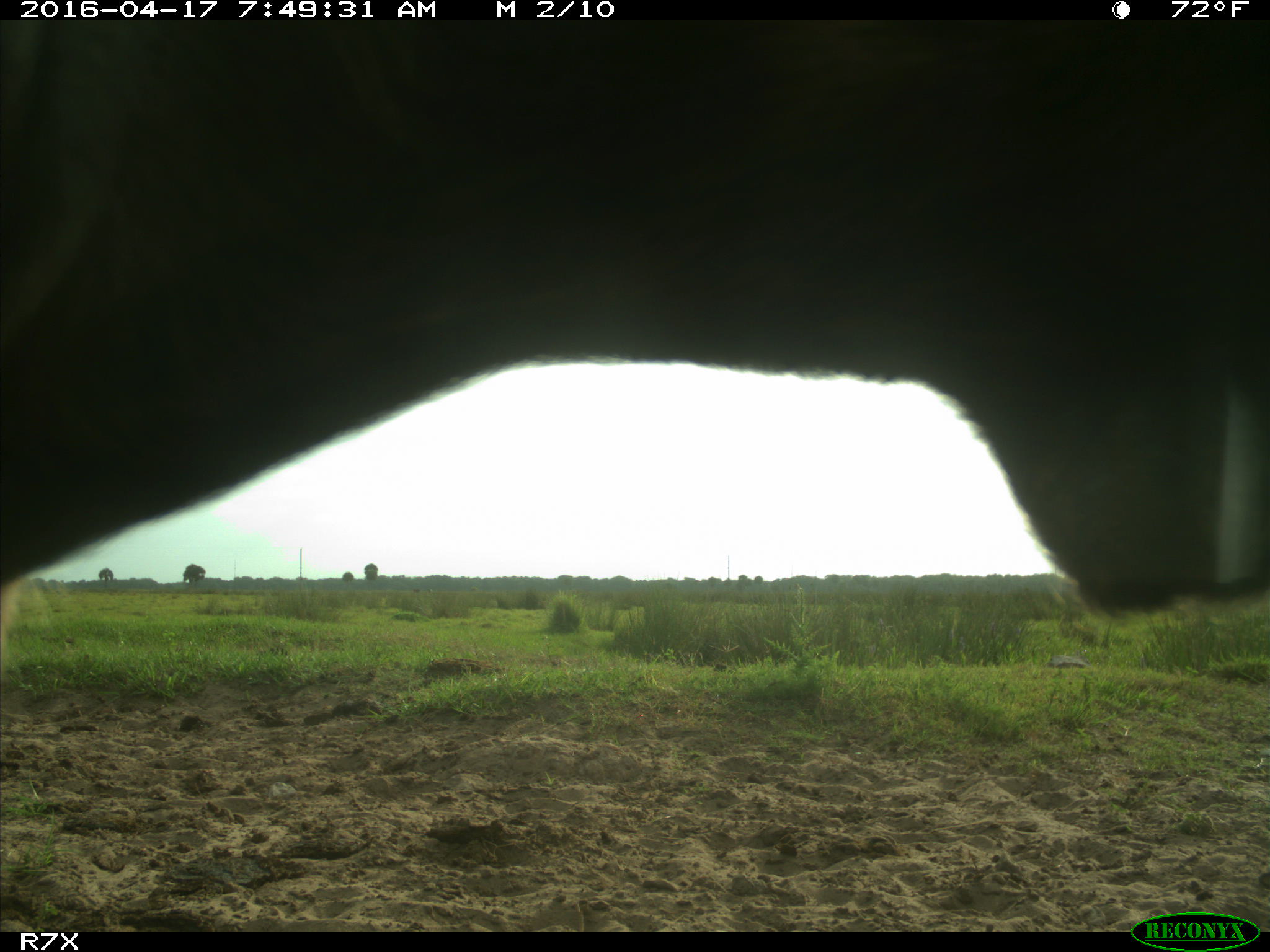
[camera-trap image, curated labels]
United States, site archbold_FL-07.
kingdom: Animalia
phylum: Chordata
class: Mammalia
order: Artiodactyla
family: Bovidae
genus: Bos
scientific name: Bos taurus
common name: domestic cow